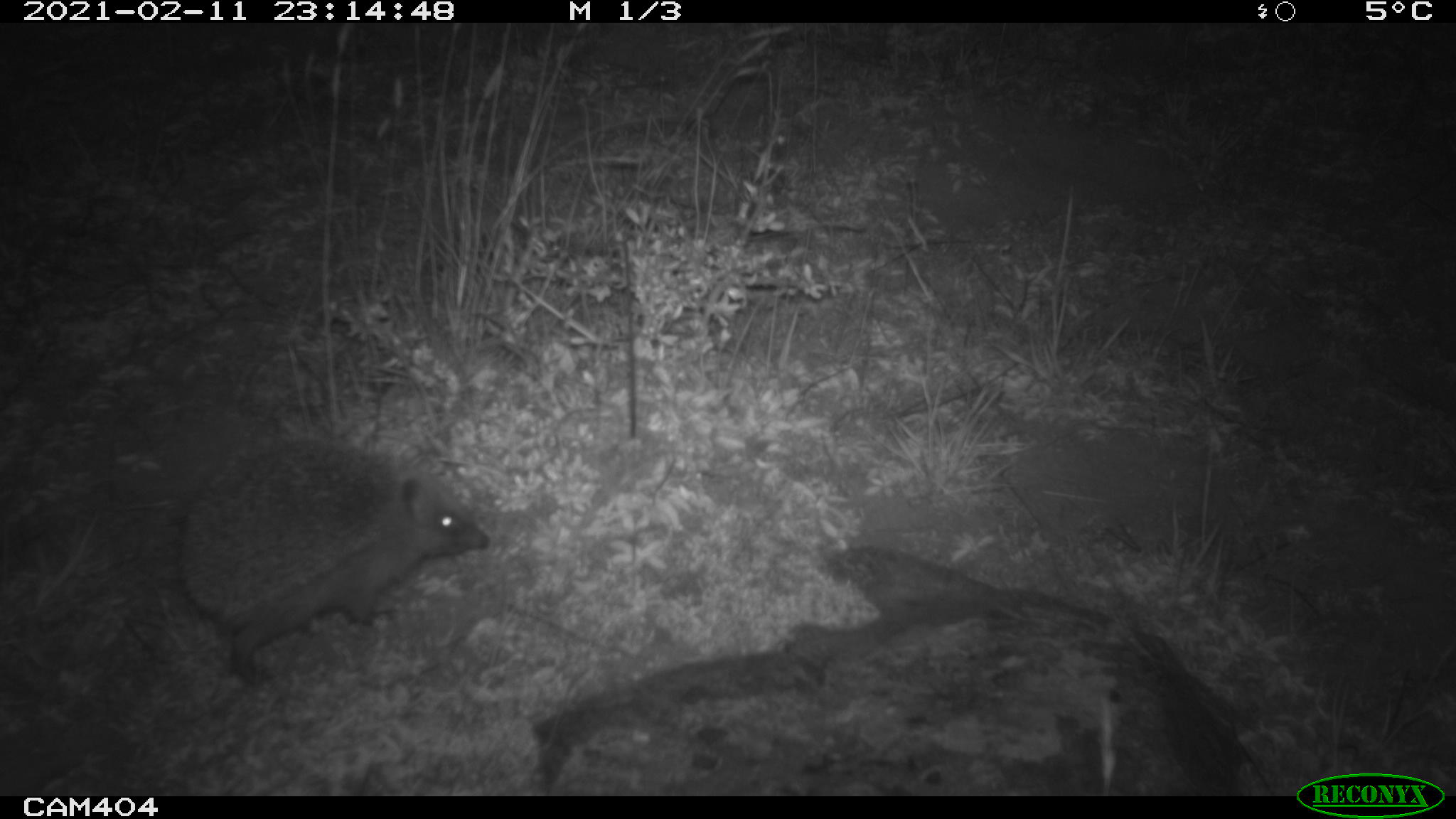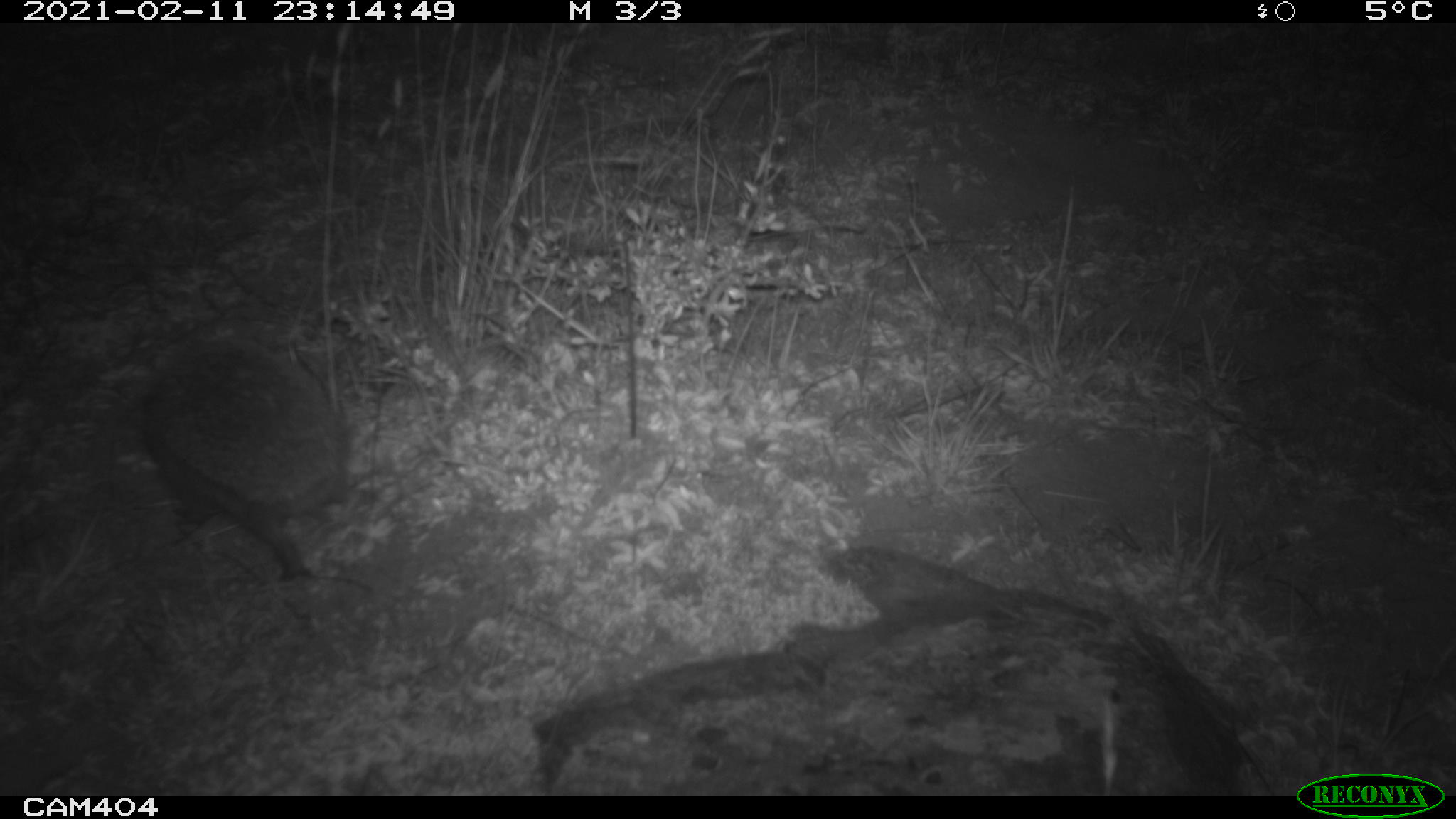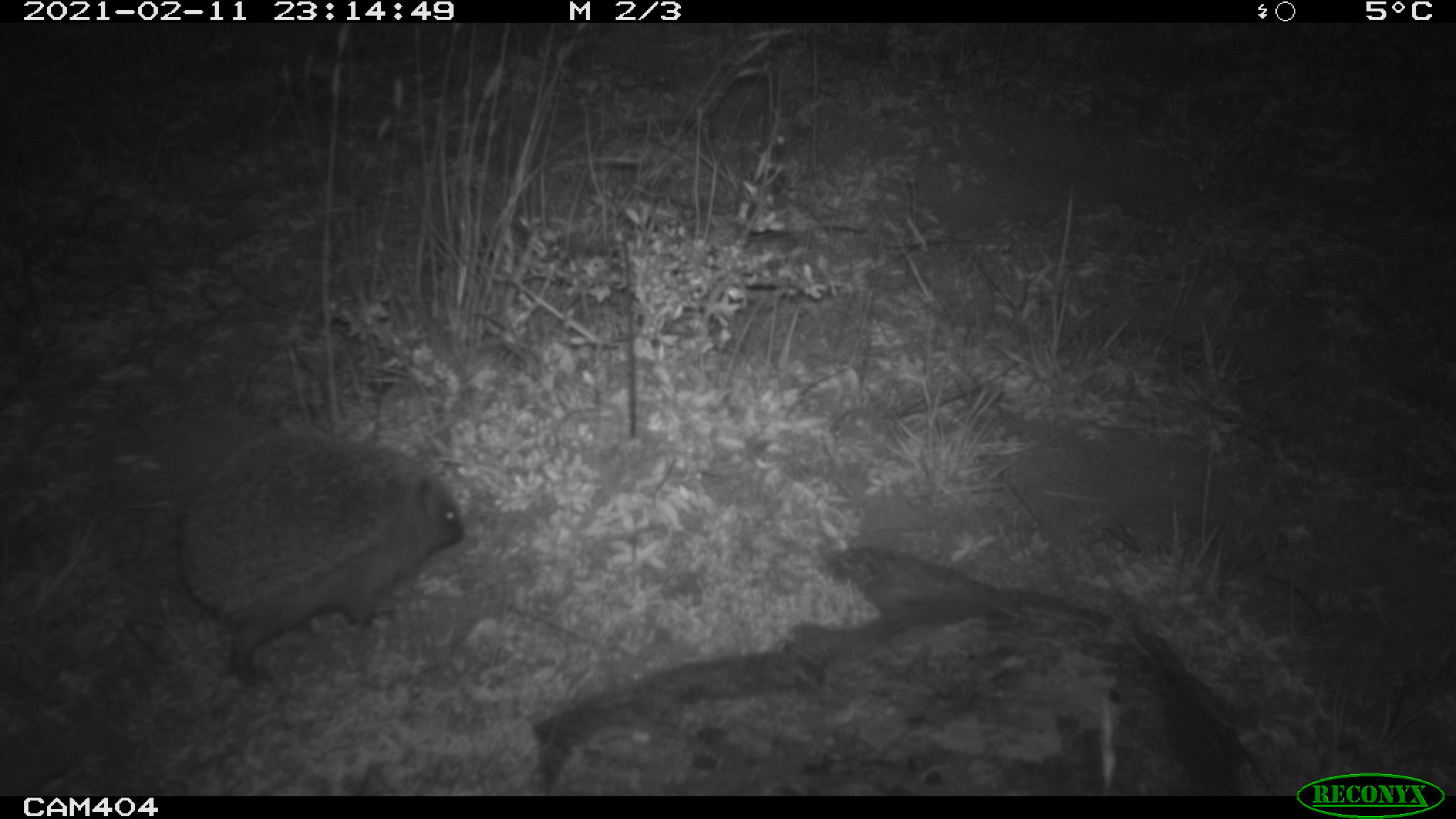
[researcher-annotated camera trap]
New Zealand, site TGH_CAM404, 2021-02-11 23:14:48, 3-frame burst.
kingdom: Animalia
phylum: Chordata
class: Mammalia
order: Eulipotyphla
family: Erinaceidae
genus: Erinaceus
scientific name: Erinaceus europaeus europaeus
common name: european hedgehog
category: hedgehog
Hedgehog (european hedgehog) (Erinaceus europaeus europaeus).